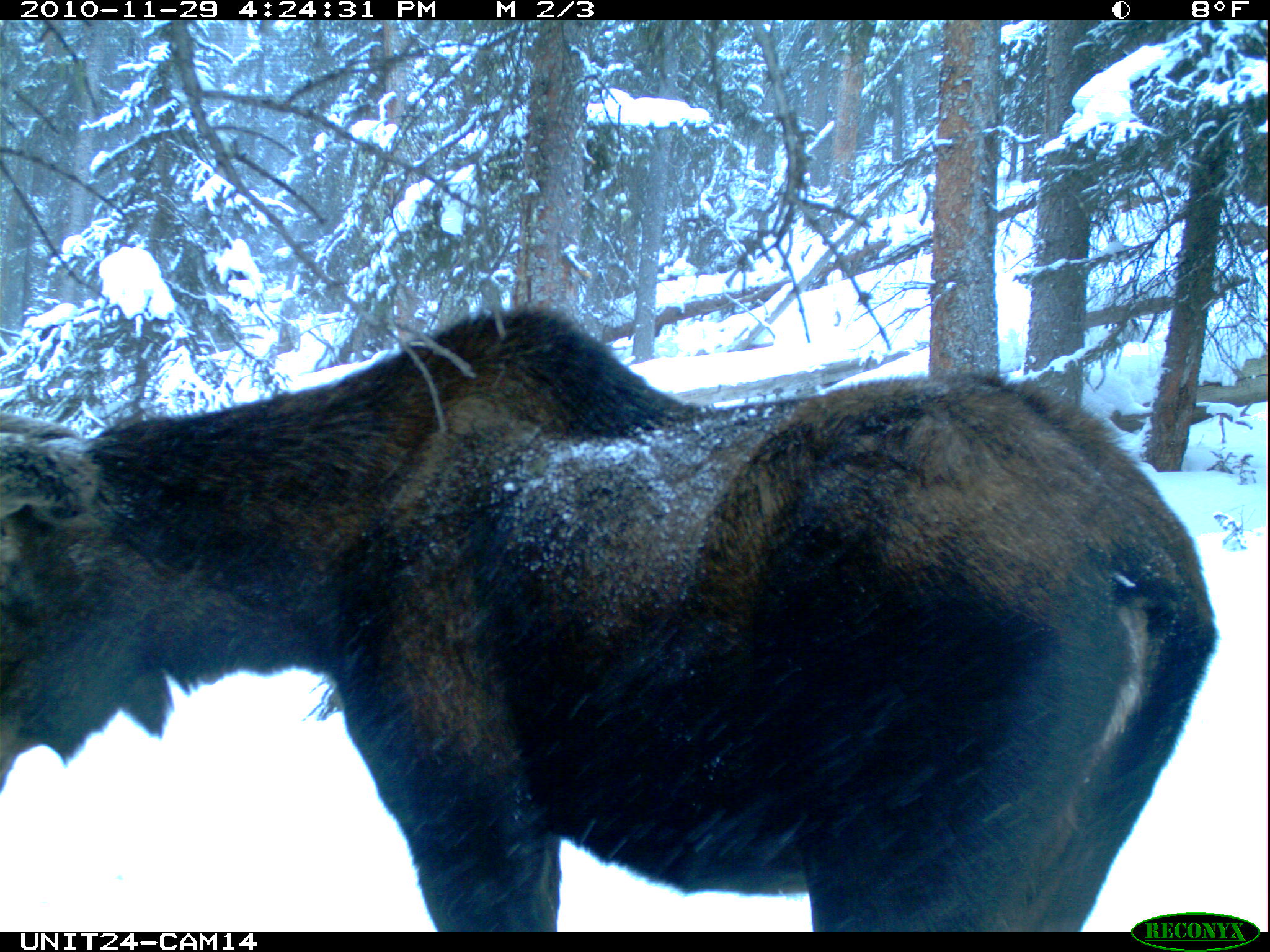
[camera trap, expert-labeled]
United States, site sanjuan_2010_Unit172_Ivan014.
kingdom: Animalia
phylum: Chordata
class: Mammalia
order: Artiodactyla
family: Cervidae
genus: Alces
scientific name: Alces alces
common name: moose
Alces alces (moose).